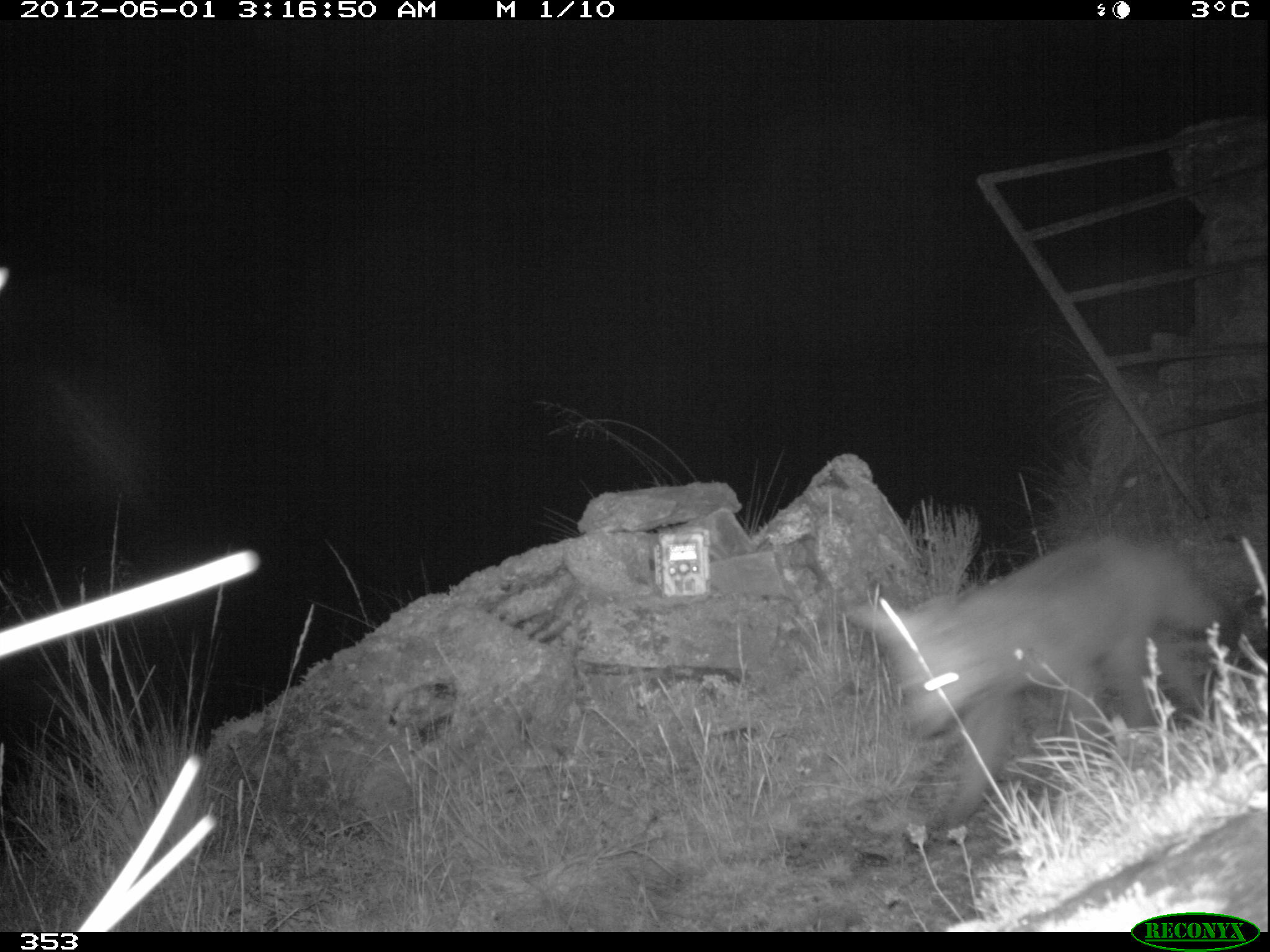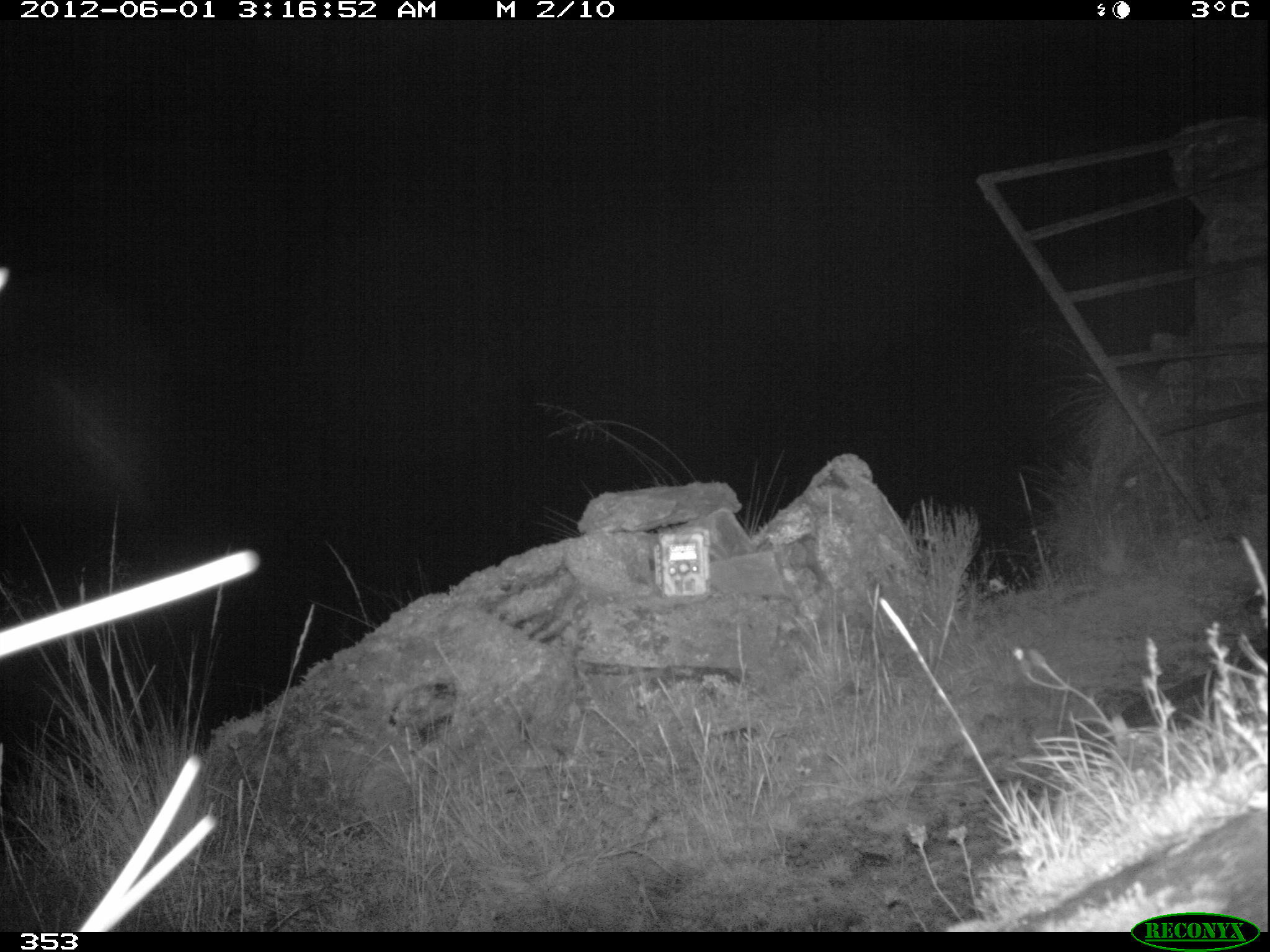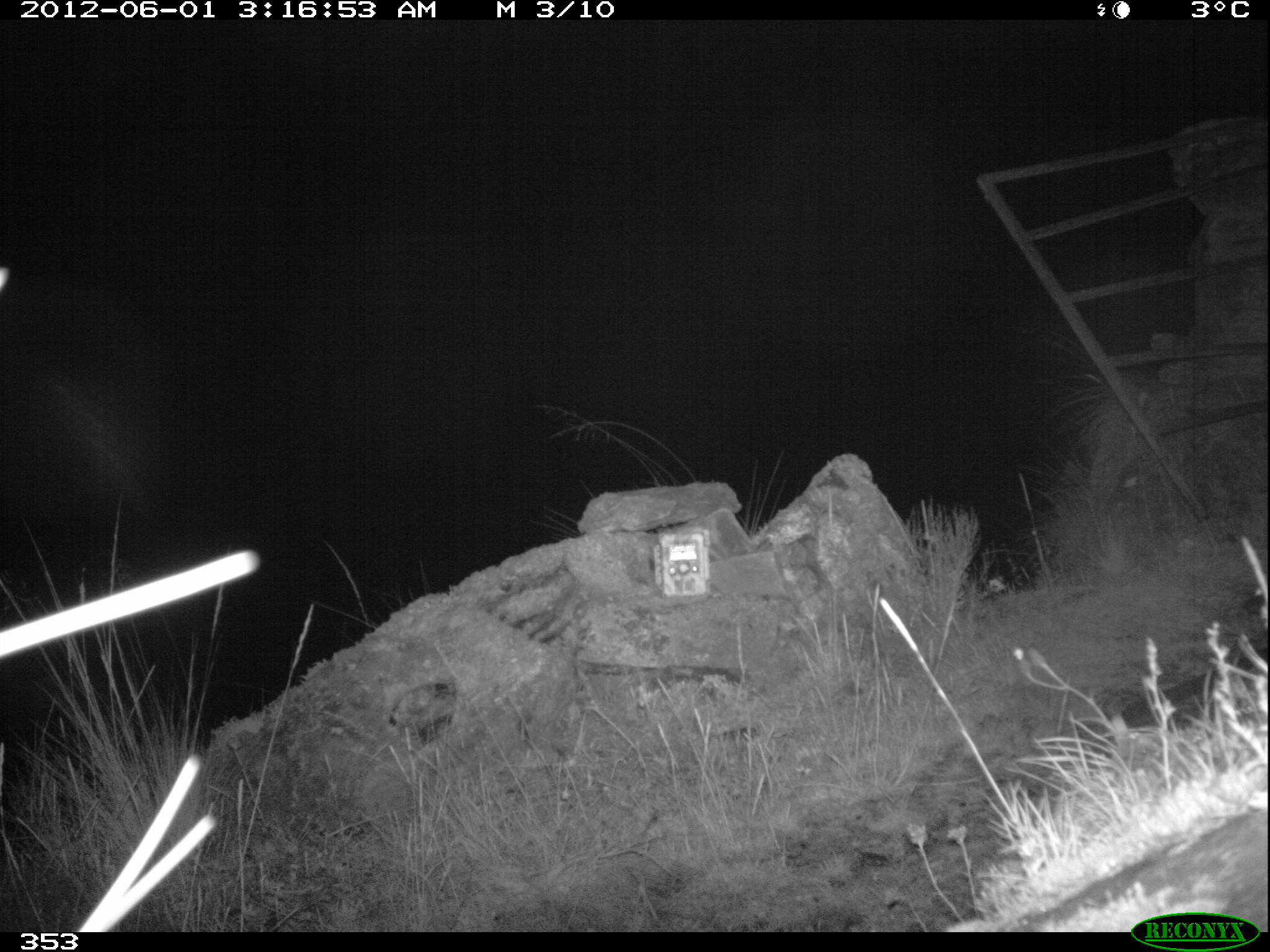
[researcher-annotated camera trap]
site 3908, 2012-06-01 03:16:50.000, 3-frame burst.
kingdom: Animalia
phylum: Chordata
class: Mammalia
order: Carnivora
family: Canidae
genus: Lycalopex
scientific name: Lycalopex culpaeus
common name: culpeo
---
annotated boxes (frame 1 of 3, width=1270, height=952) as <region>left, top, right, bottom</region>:
lycalopex culpaeus: <region>843, 529, 1229, 838</region>